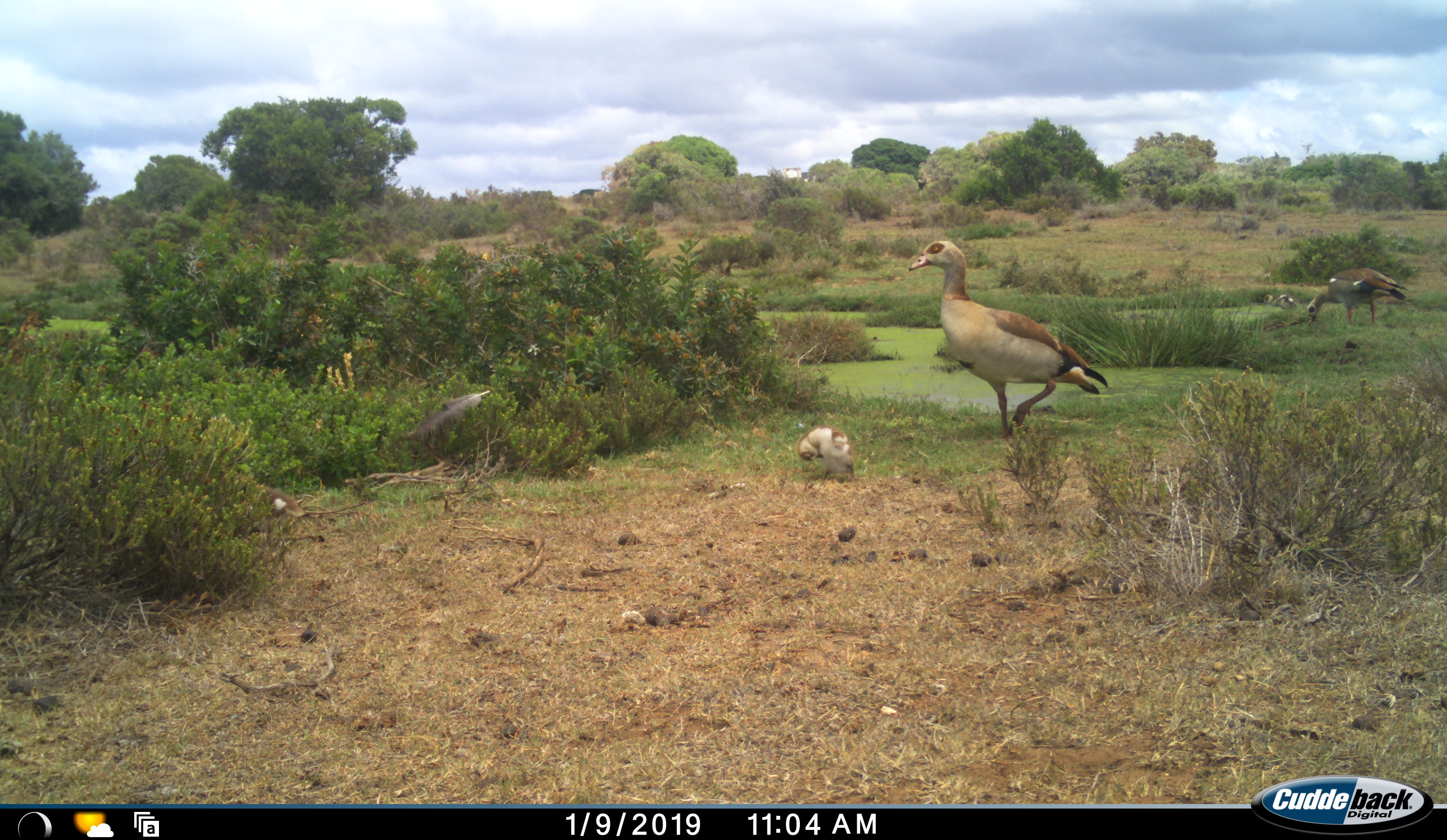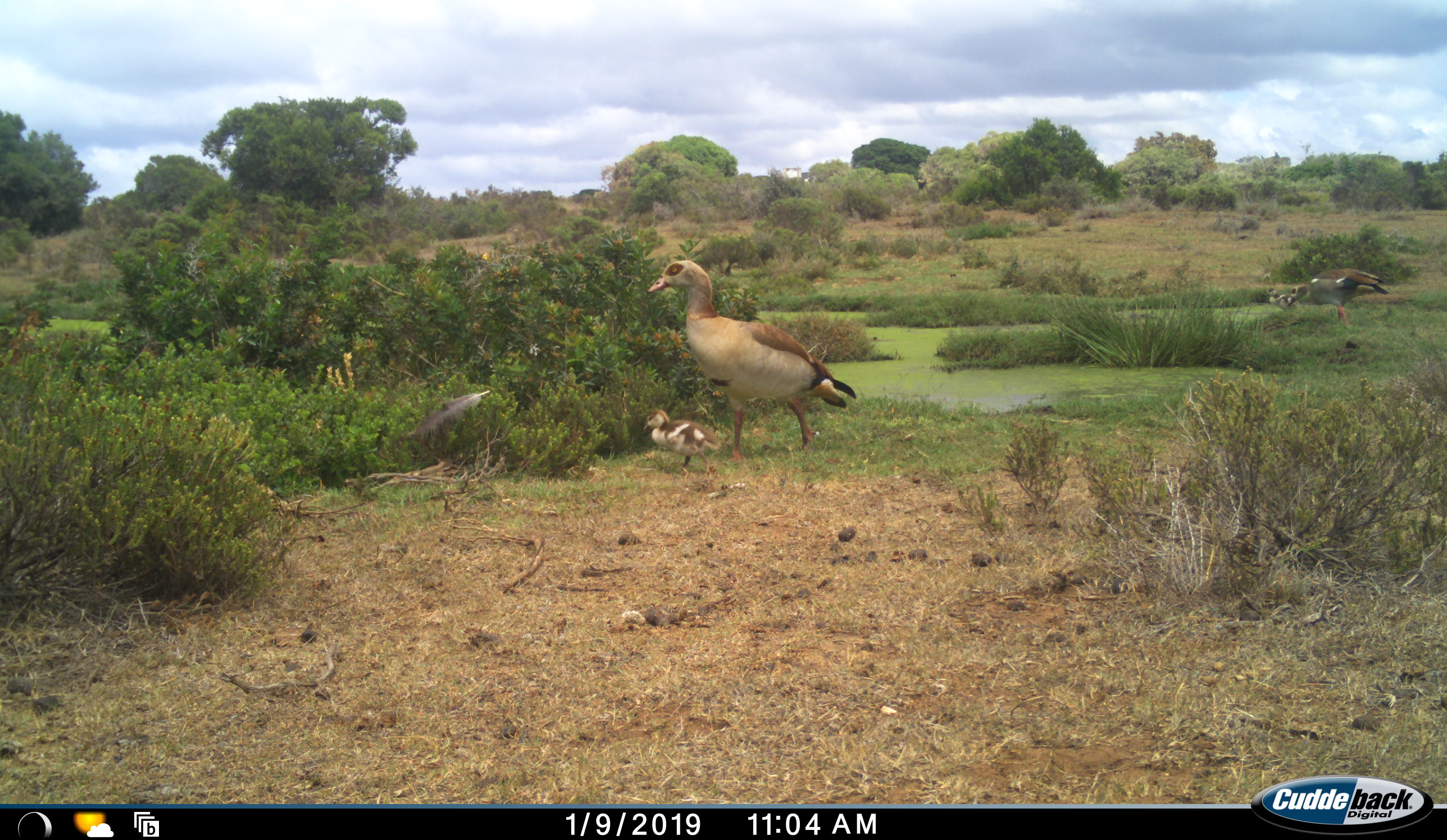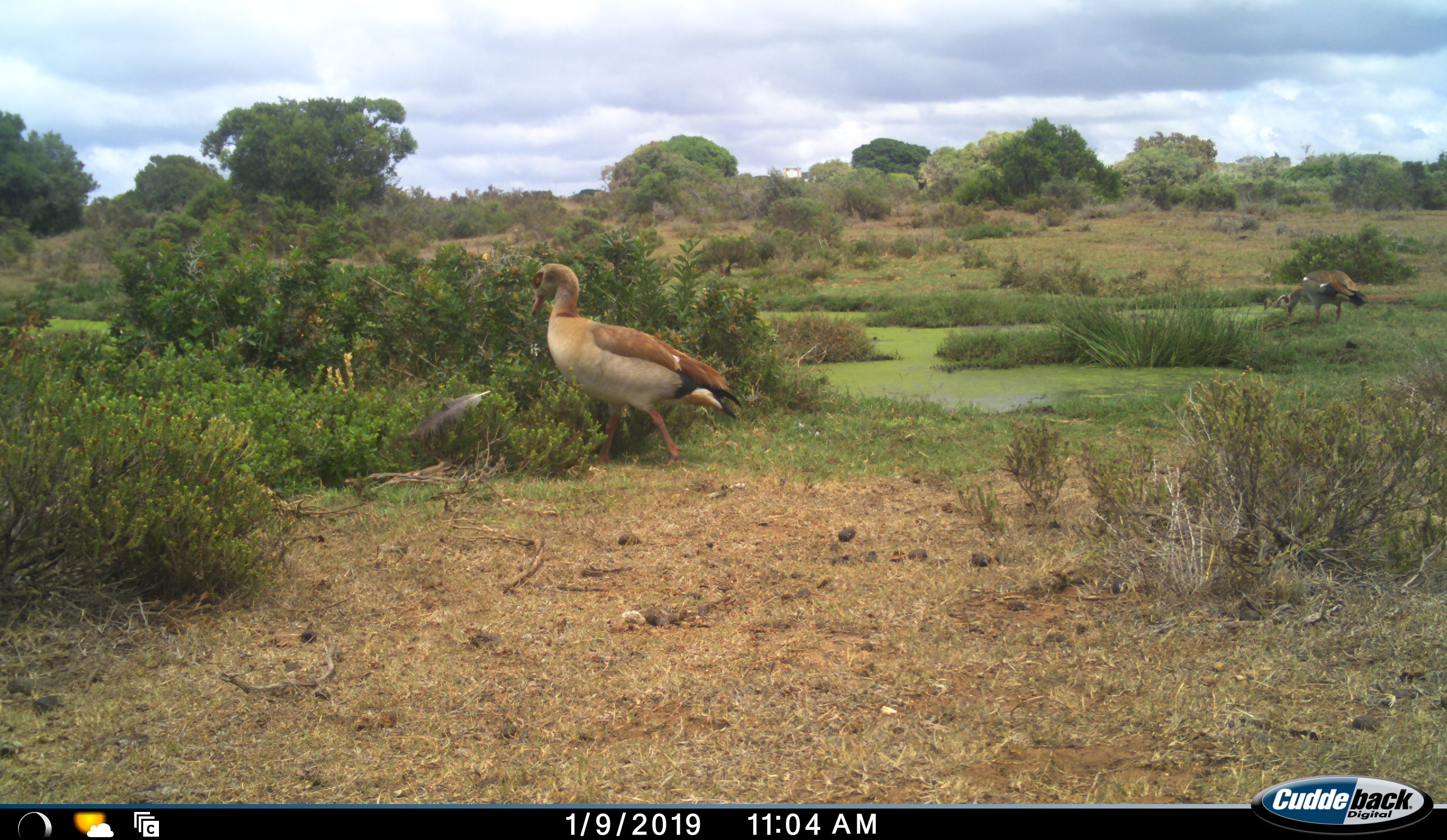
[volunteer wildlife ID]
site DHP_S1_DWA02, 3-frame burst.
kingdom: Animalia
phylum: Chordata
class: Aves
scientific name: Aves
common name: bird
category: birdother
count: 5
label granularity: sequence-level